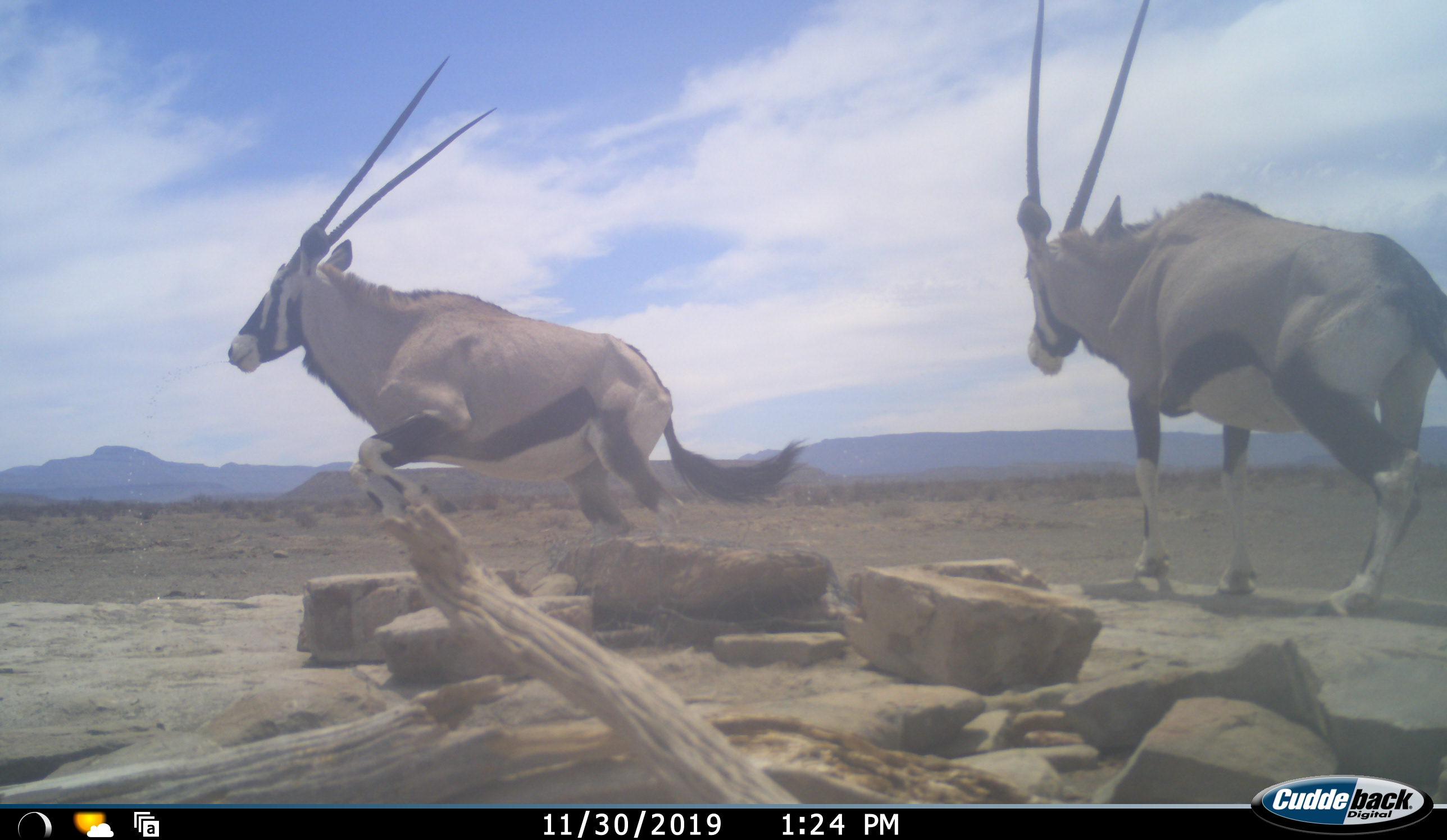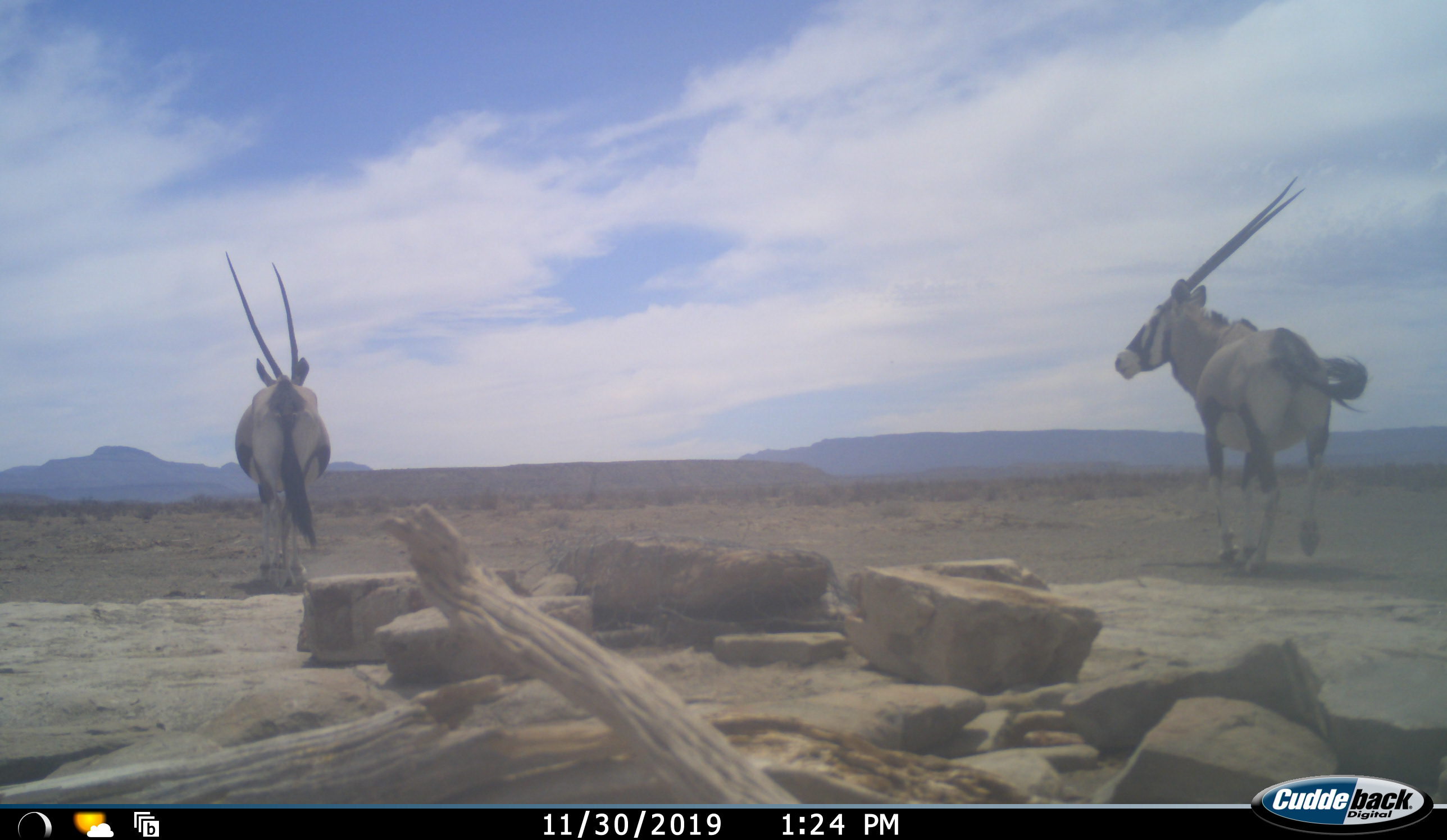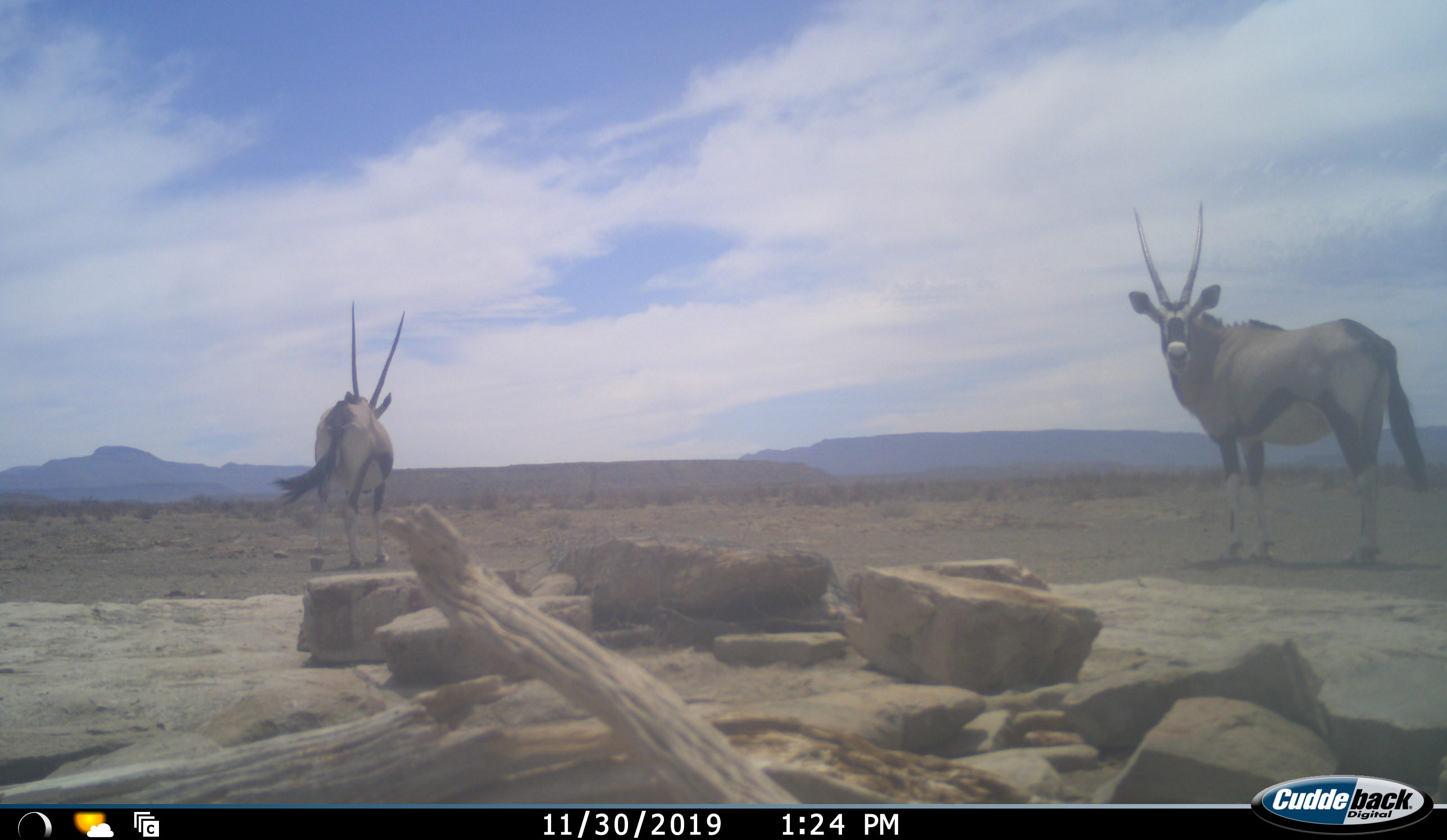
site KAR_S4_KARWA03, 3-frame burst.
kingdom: Animalia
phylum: Chordata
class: Mammalia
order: Artiodactyla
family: Bovidae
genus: Oryx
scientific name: Oryx gazella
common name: gemsbok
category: oryx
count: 2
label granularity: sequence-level